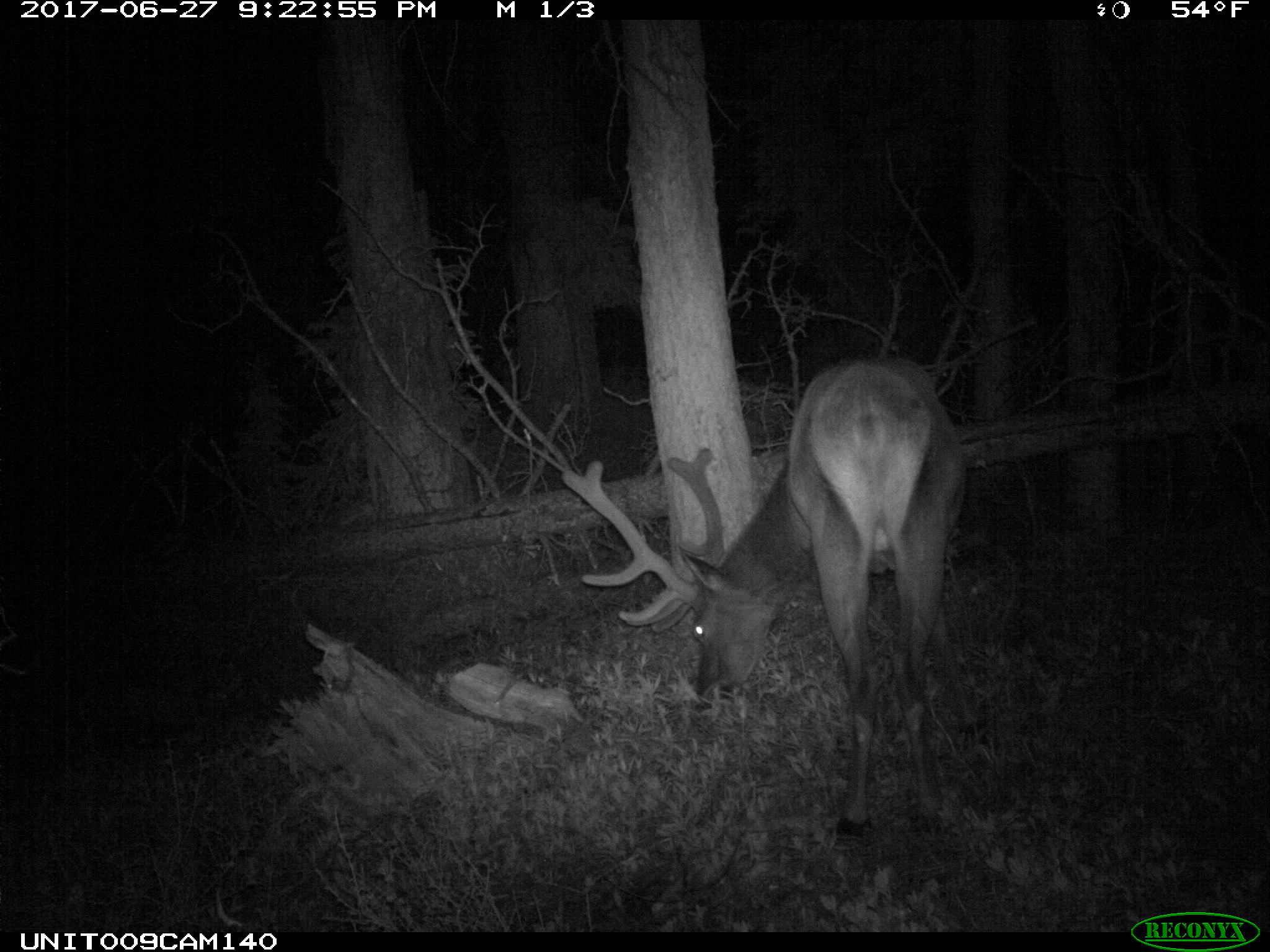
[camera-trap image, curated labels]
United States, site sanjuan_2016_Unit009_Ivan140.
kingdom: Animalia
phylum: Chordata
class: Mammalia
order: Artiodactyla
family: Cervidae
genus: Cervus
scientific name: Cervus elaphus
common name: red deer